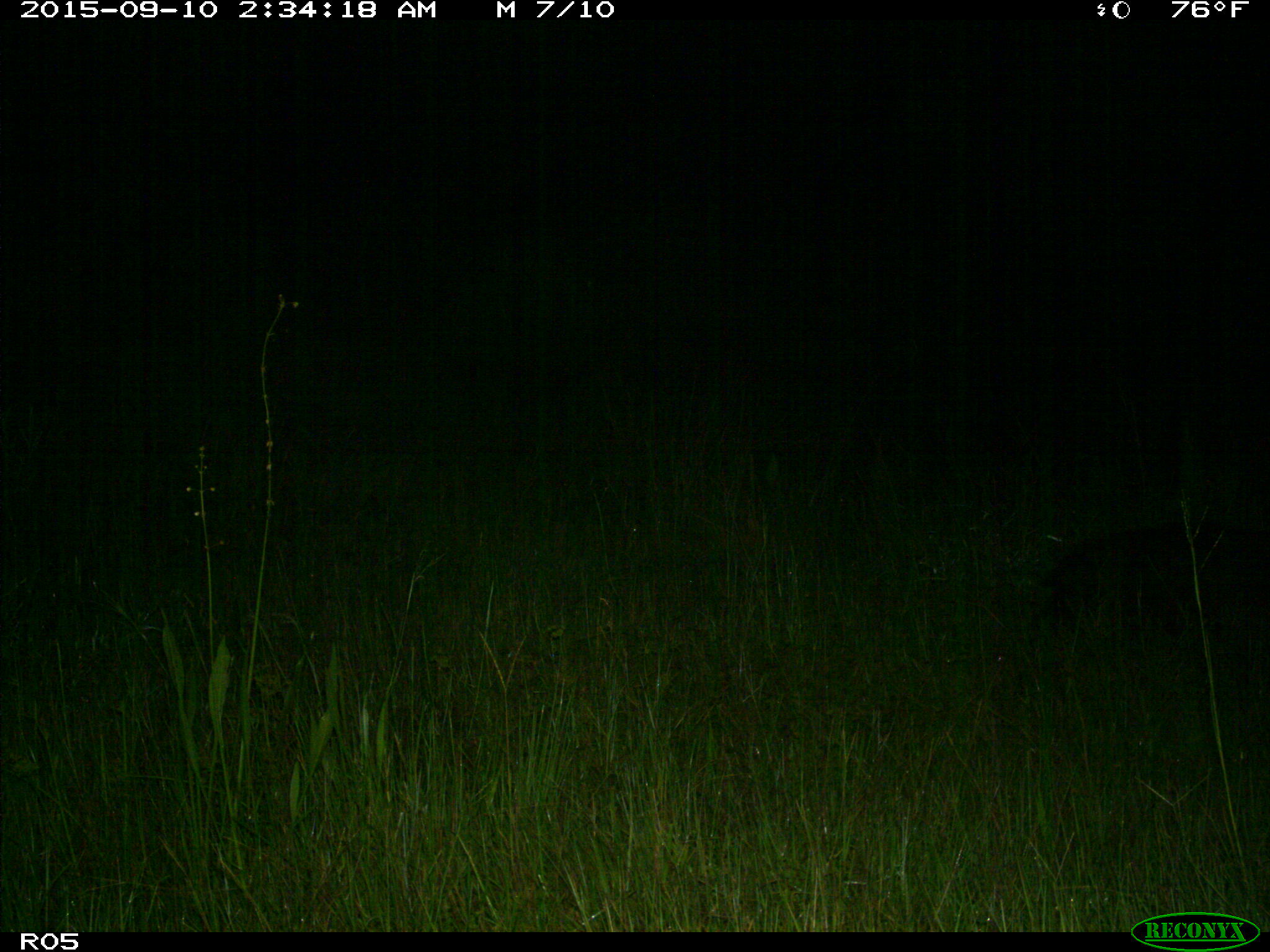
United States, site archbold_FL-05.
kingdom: Animalia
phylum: Chordata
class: Mammalia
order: Artiodactyla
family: Suidae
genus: Sus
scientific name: Sus scrofa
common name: wild boar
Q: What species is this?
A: Sus scrofa (wild boar).